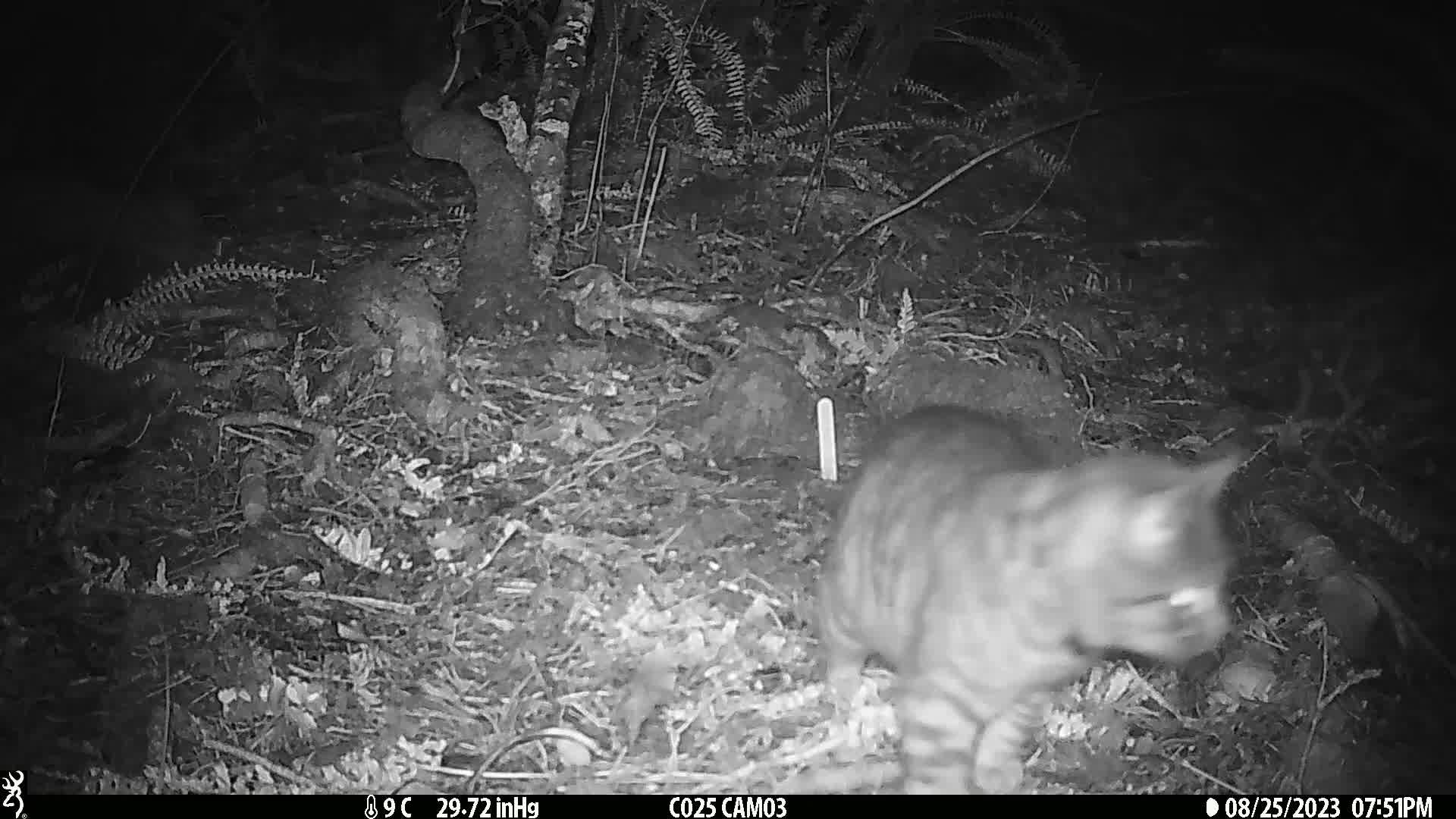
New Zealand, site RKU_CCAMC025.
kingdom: Animalia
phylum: Chordata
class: Mammalia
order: Carnivora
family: Felidae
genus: Felis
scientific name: Felis catus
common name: domestic cat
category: cat